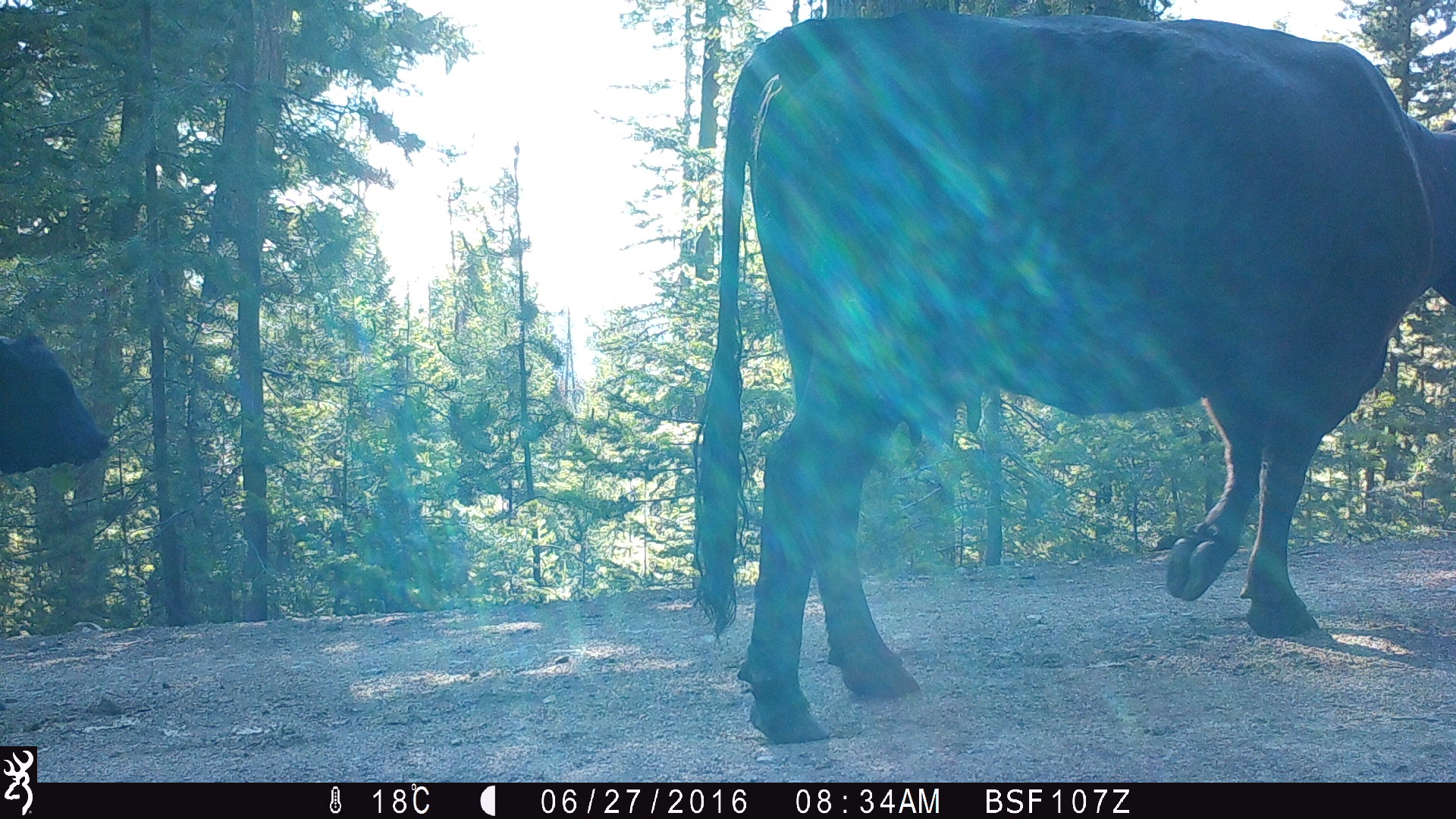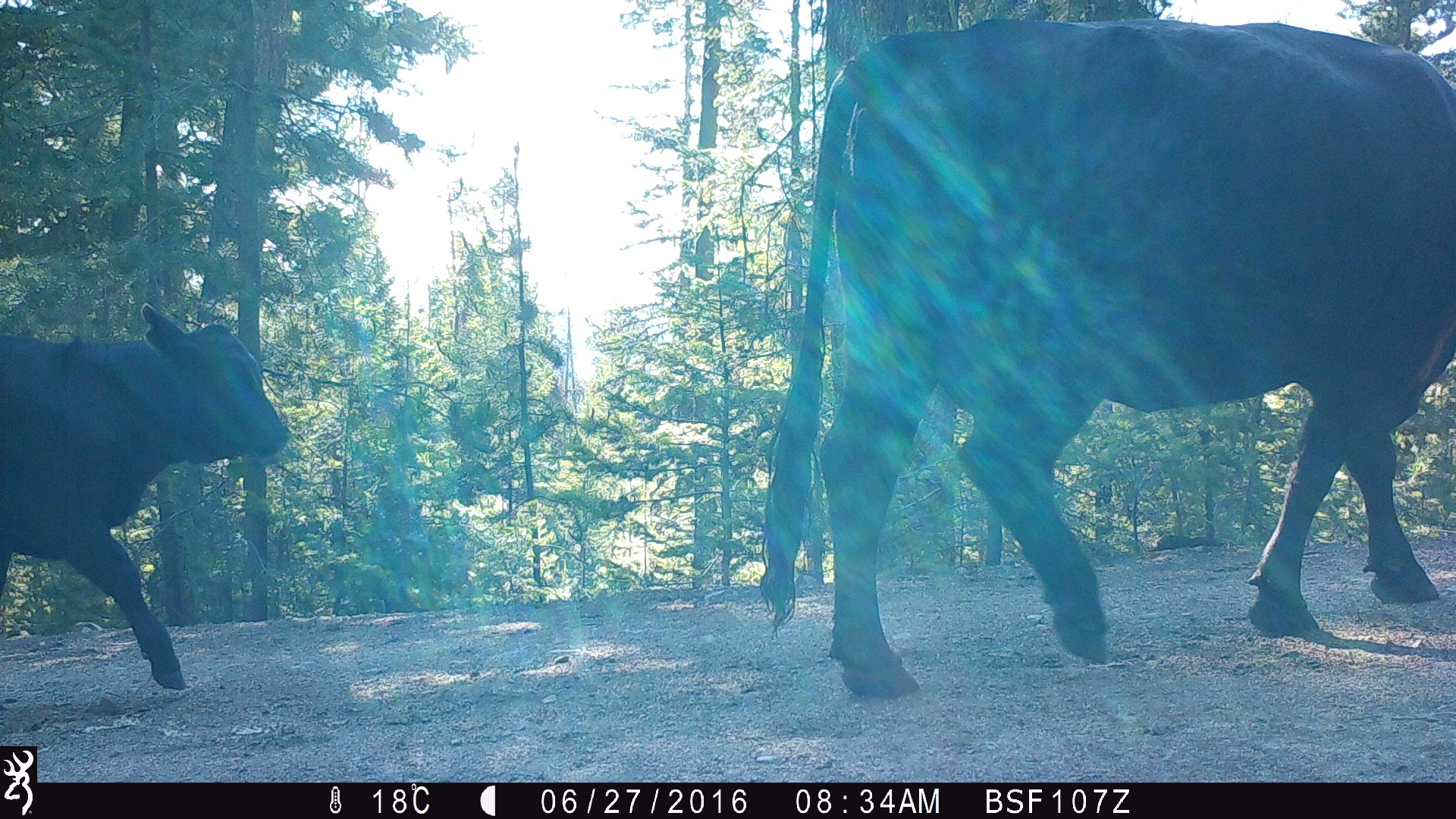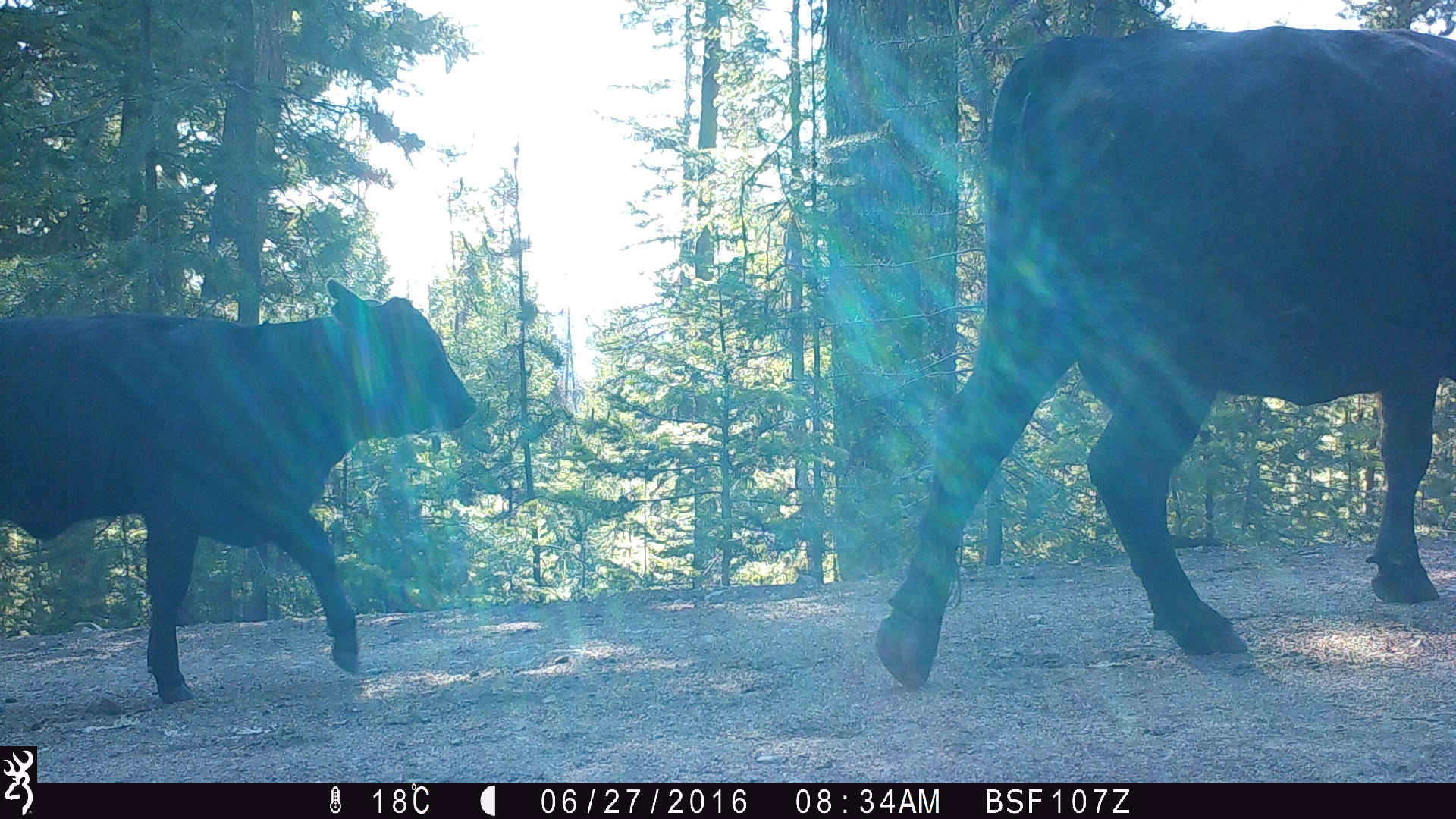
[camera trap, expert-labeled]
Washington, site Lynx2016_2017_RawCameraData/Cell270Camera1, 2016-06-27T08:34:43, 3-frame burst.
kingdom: Animalia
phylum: Chordata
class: Mammalia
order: Artiodactyla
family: Bovidae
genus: Bos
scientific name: Bos taurus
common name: domestic cattle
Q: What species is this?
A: Domestic cattle (Bos taurus).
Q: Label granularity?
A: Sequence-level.